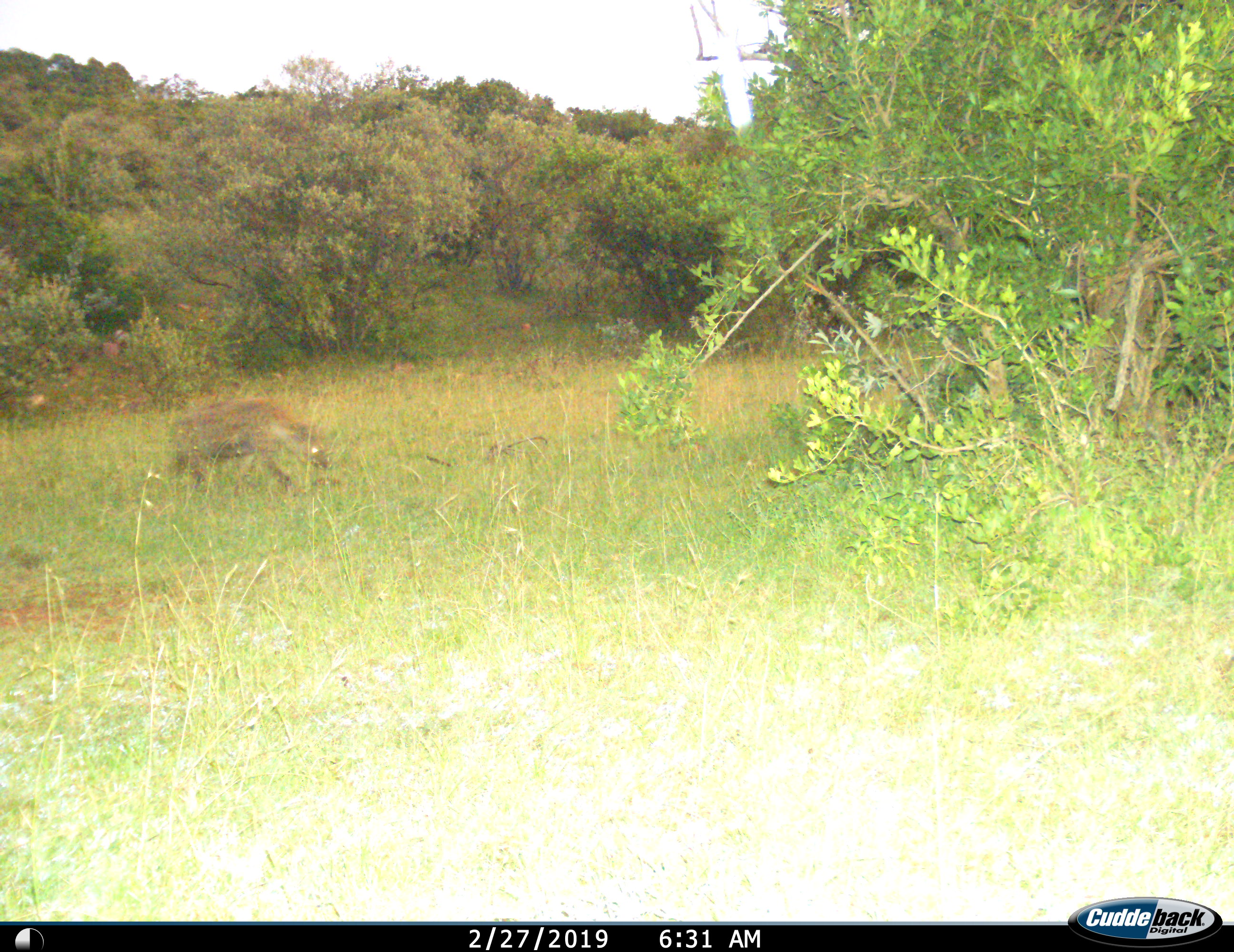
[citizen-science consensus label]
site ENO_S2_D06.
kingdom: Animalia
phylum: Chordata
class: Mammalia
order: Carnivora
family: Hyaenidae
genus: Crocuta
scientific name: Crocuta crocuta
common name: spotted hyena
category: hyenaspotted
Hyenaspotted (spotted hyena) (Crocuta crocuta), count 1. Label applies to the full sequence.